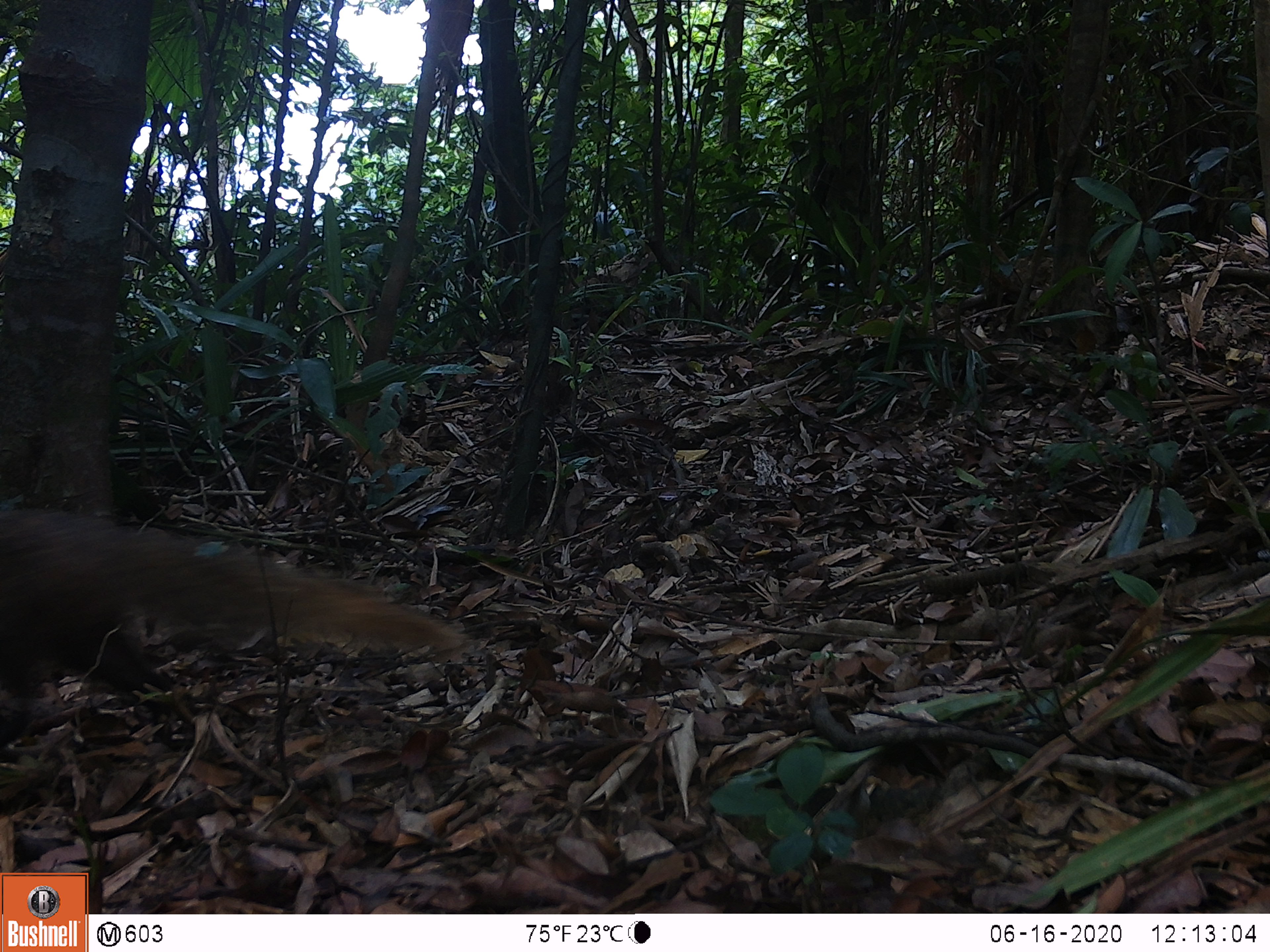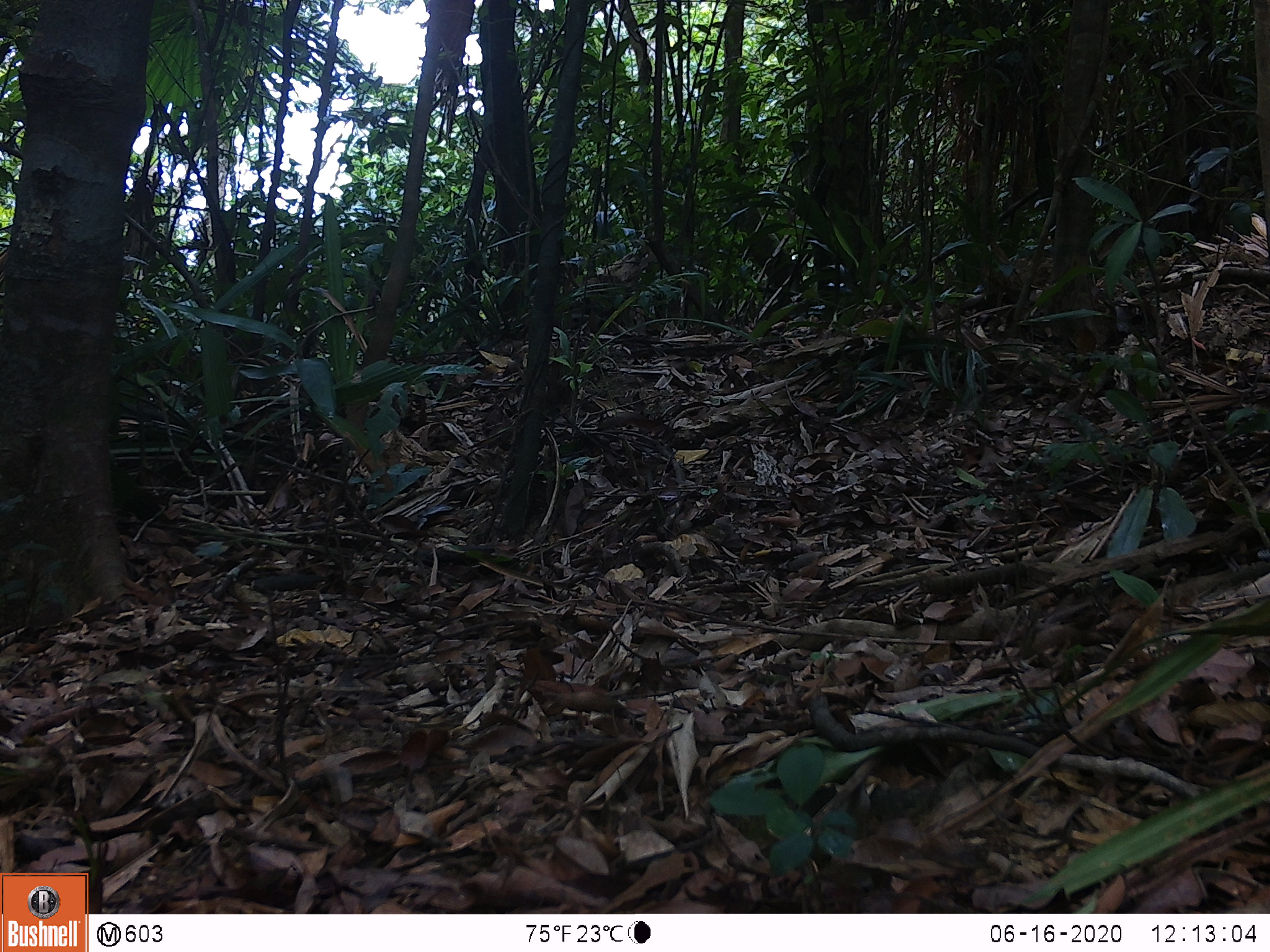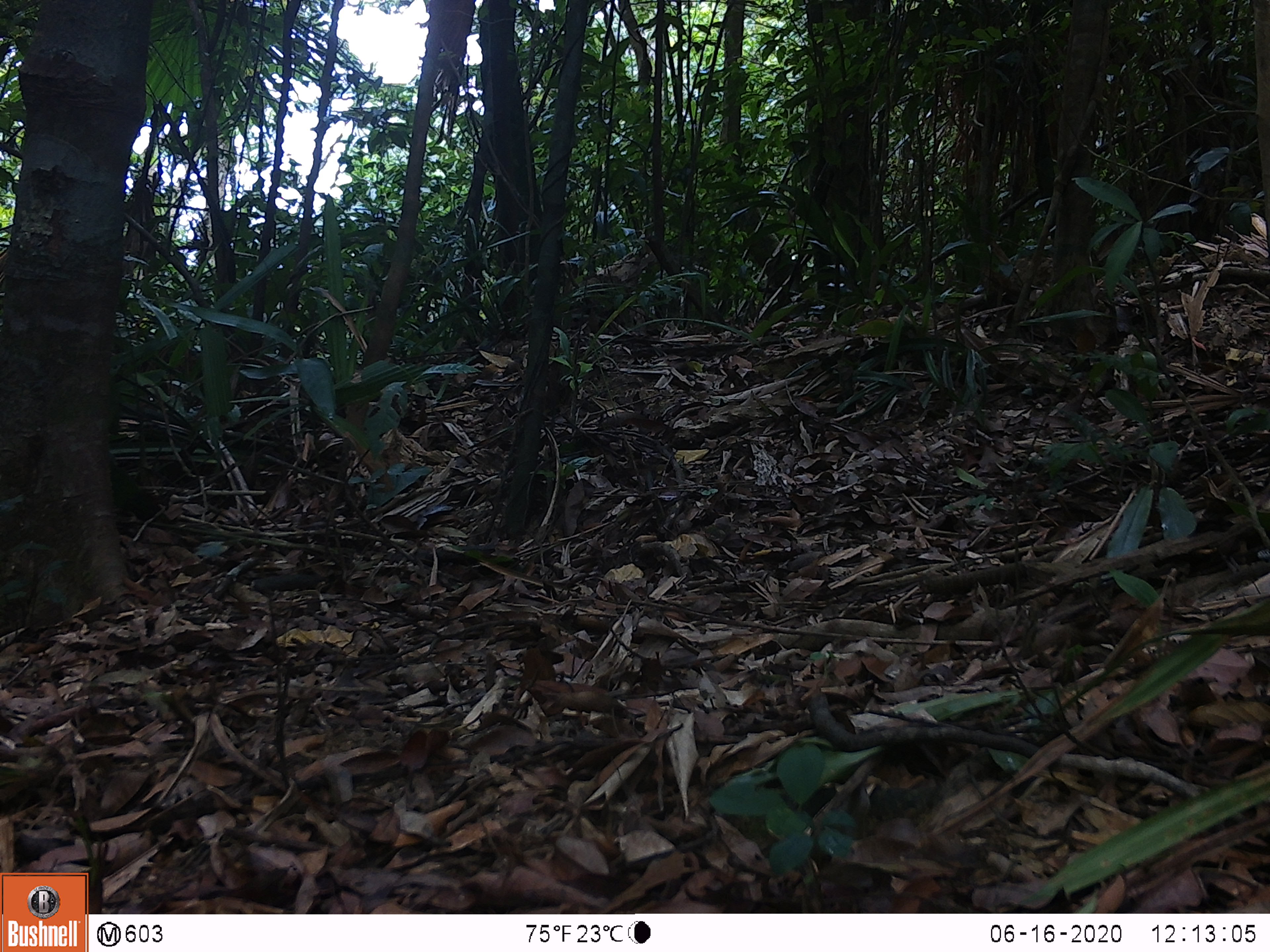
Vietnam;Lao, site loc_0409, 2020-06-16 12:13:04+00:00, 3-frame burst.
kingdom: Animalia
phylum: Chordata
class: Mammalia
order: Carnivora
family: Herpestidae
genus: Urva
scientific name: Urva urva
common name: crab-eating mongoose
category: crab eating mongoose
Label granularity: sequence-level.